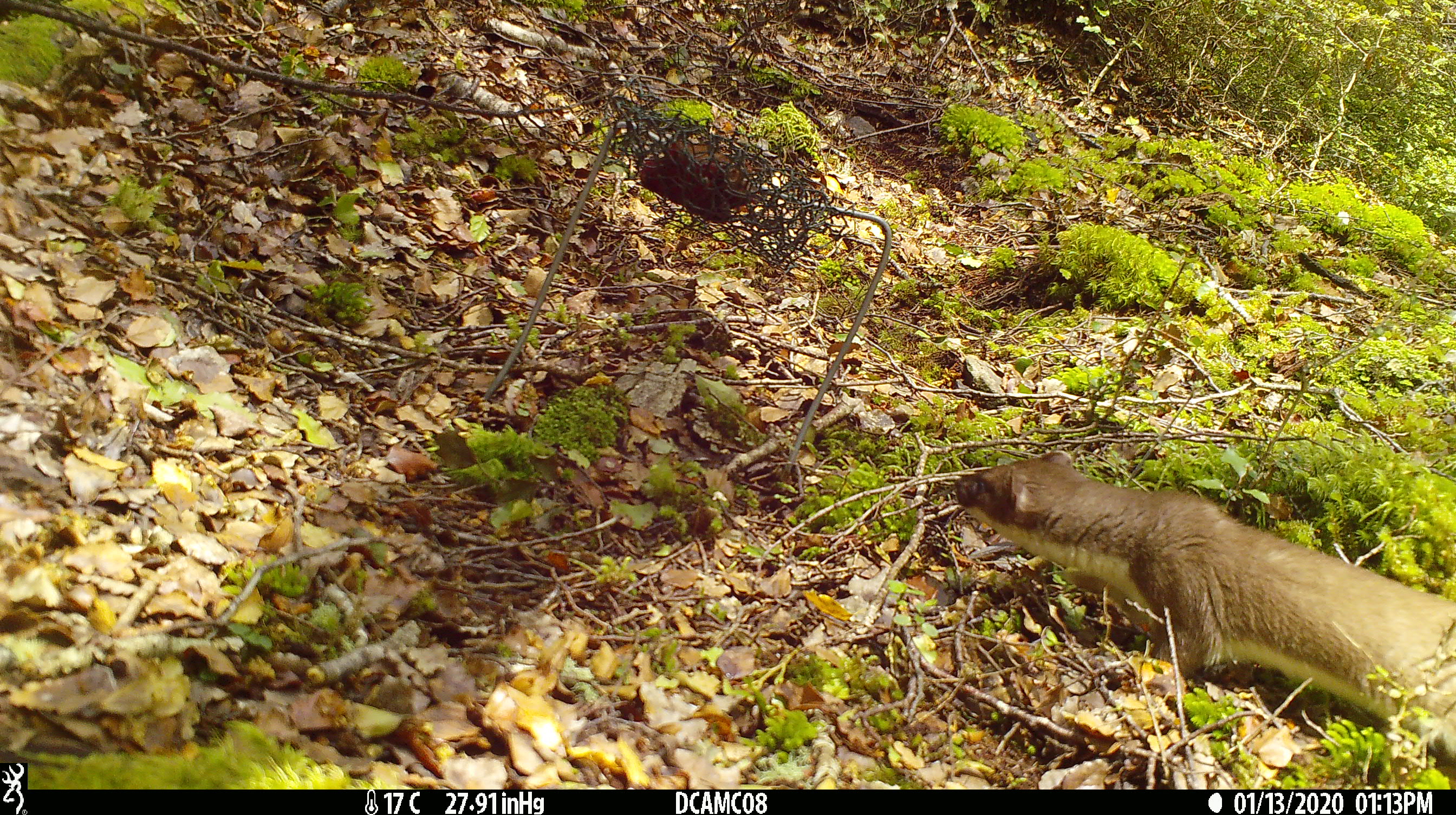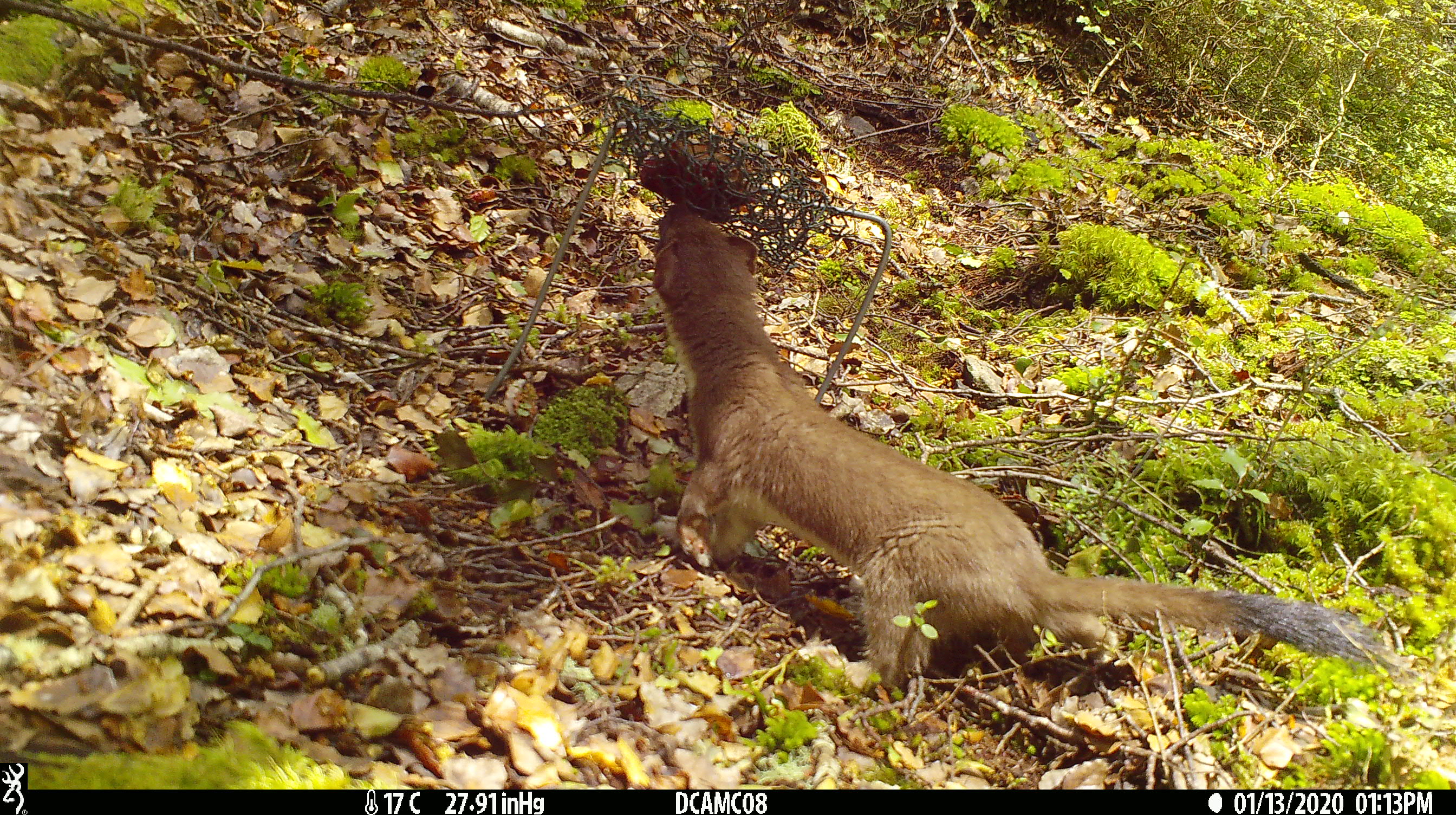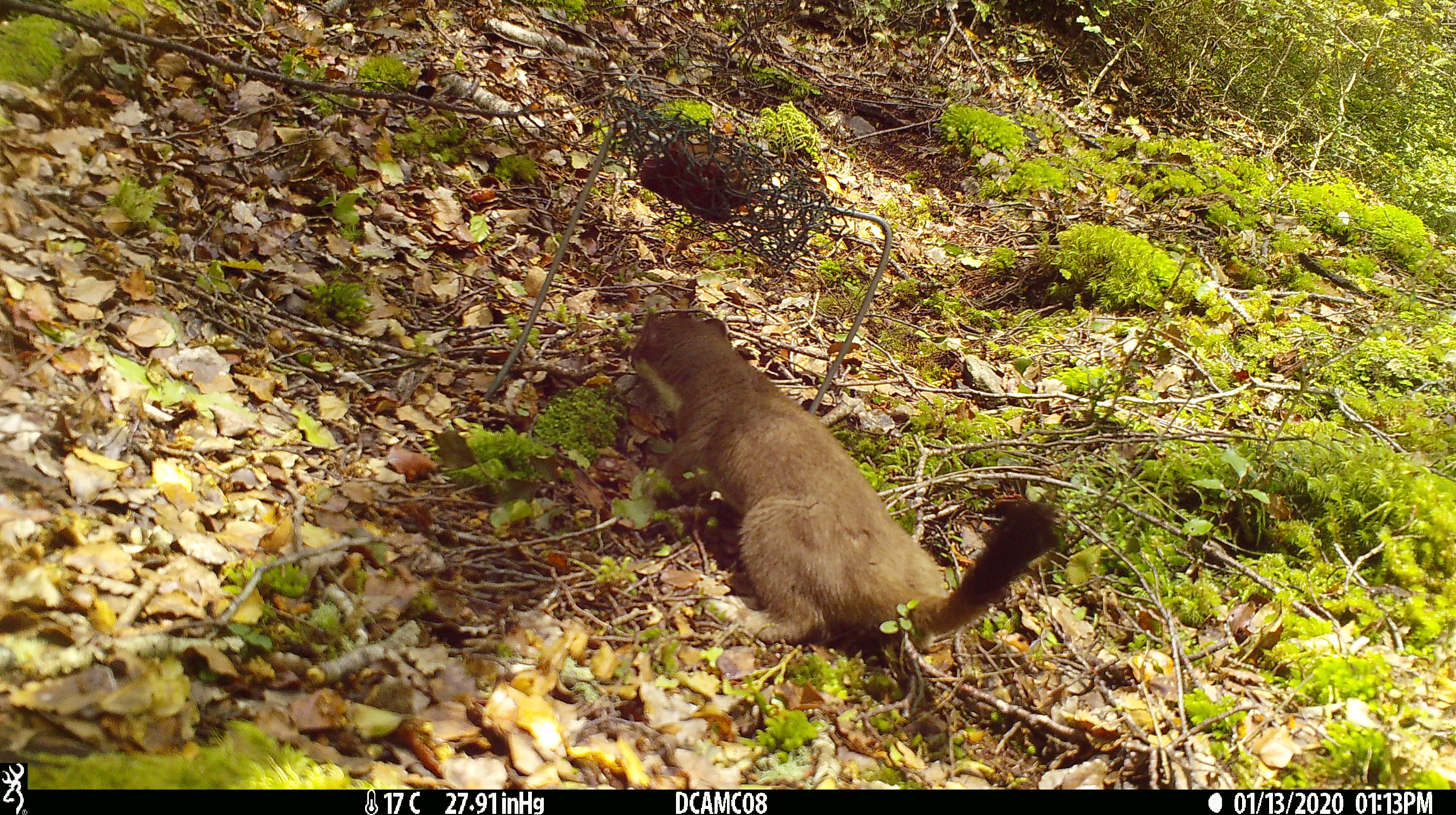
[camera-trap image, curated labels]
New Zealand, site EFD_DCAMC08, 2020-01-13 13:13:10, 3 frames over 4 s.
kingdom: Animalia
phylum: Chordata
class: Mammalia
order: Carnivora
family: Mustelidae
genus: Mustela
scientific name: Mustela erminea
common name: stoat